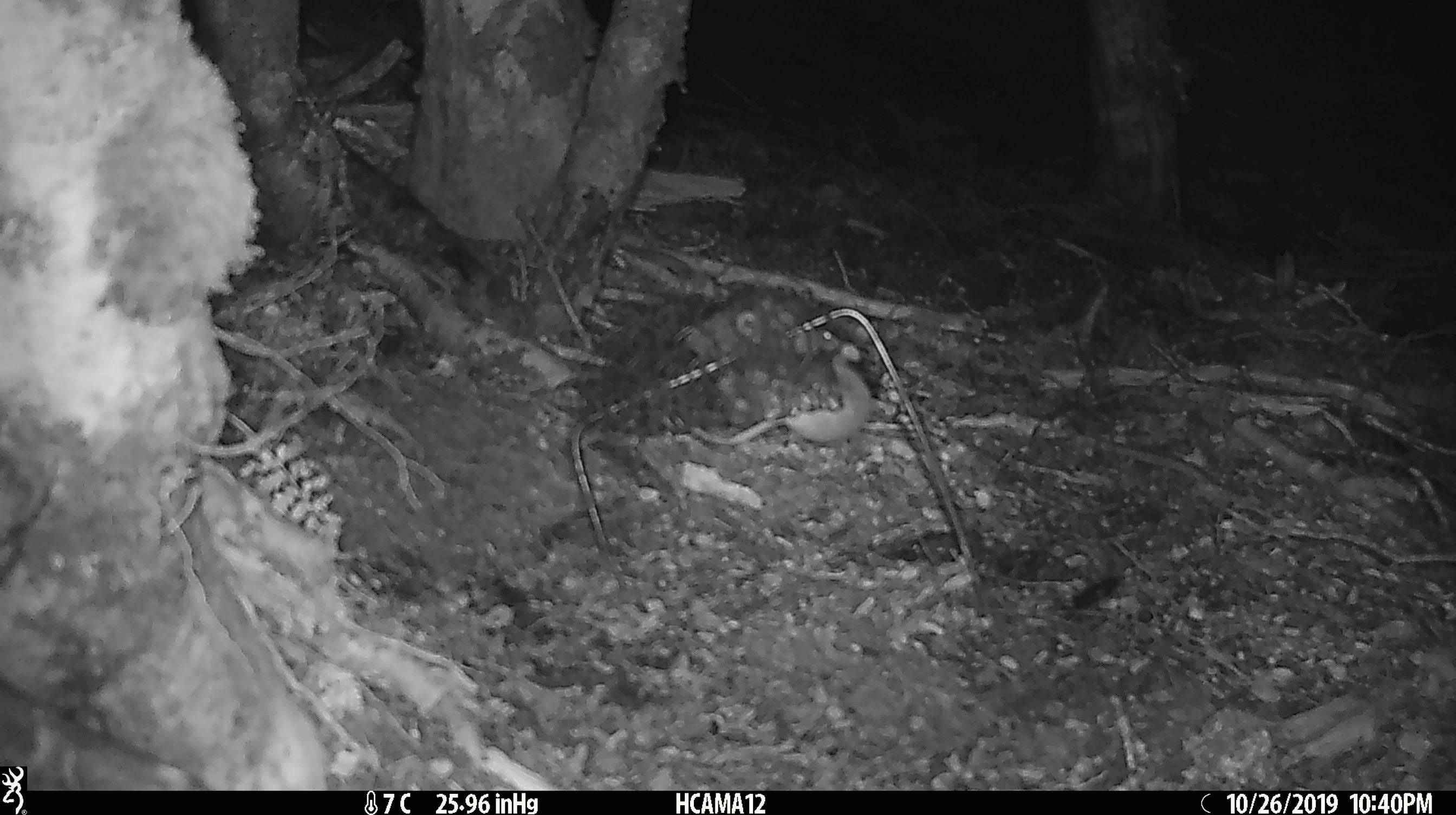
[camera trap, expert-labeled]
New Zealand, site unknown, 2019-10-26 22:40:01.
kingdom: Animalia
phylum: Chordata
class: Mammalia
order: Rodentia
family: Muridae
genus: Mus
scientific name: Mus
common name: mouse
Mouse (Mus).